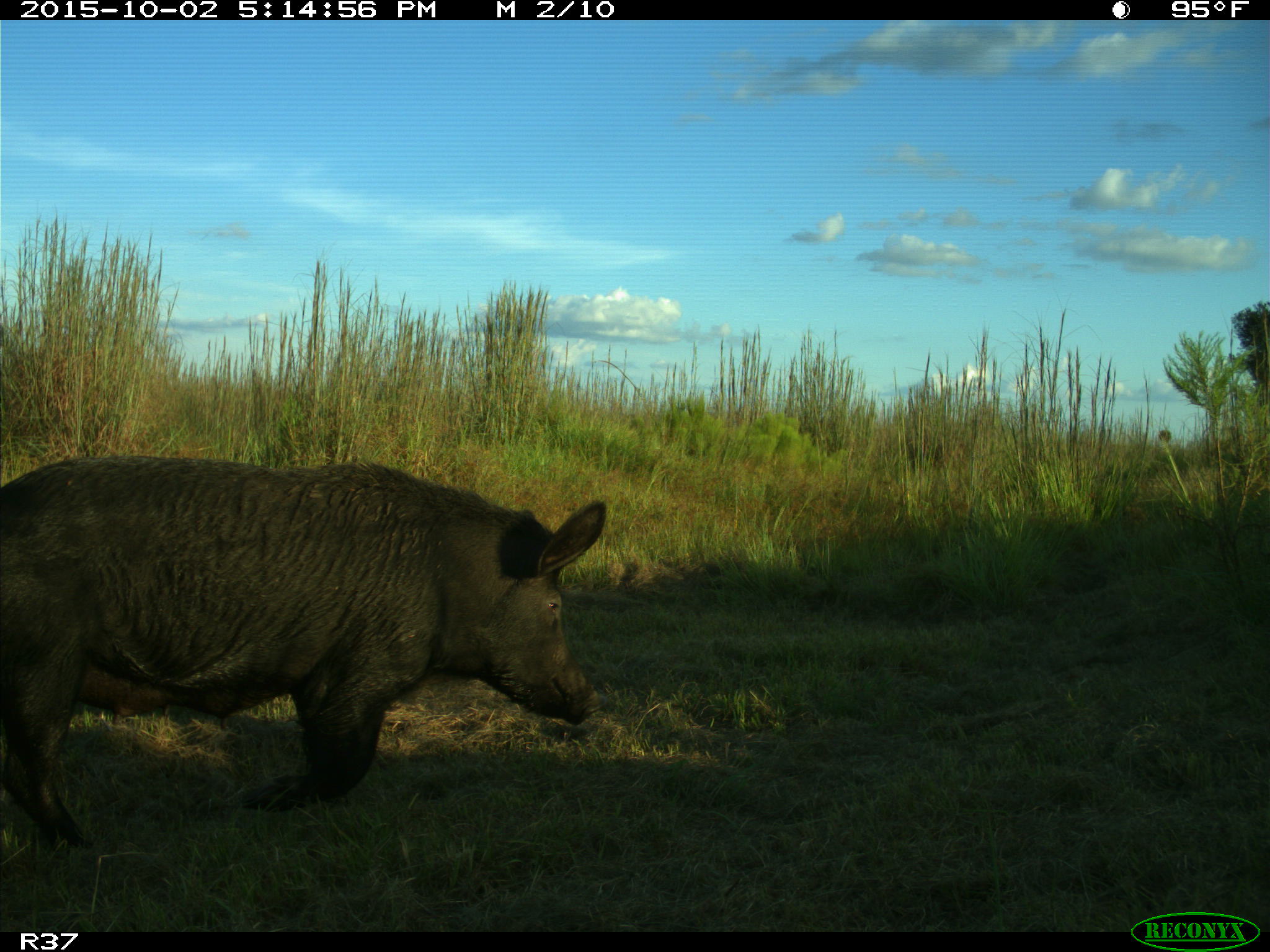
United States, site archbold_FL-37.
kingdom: Animalia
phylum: Chordata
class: Mammalia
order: Artiodactyla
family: Suidae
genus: Sus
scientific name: Sus scrofa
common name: wild boar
Sus scrofa (wild boar).